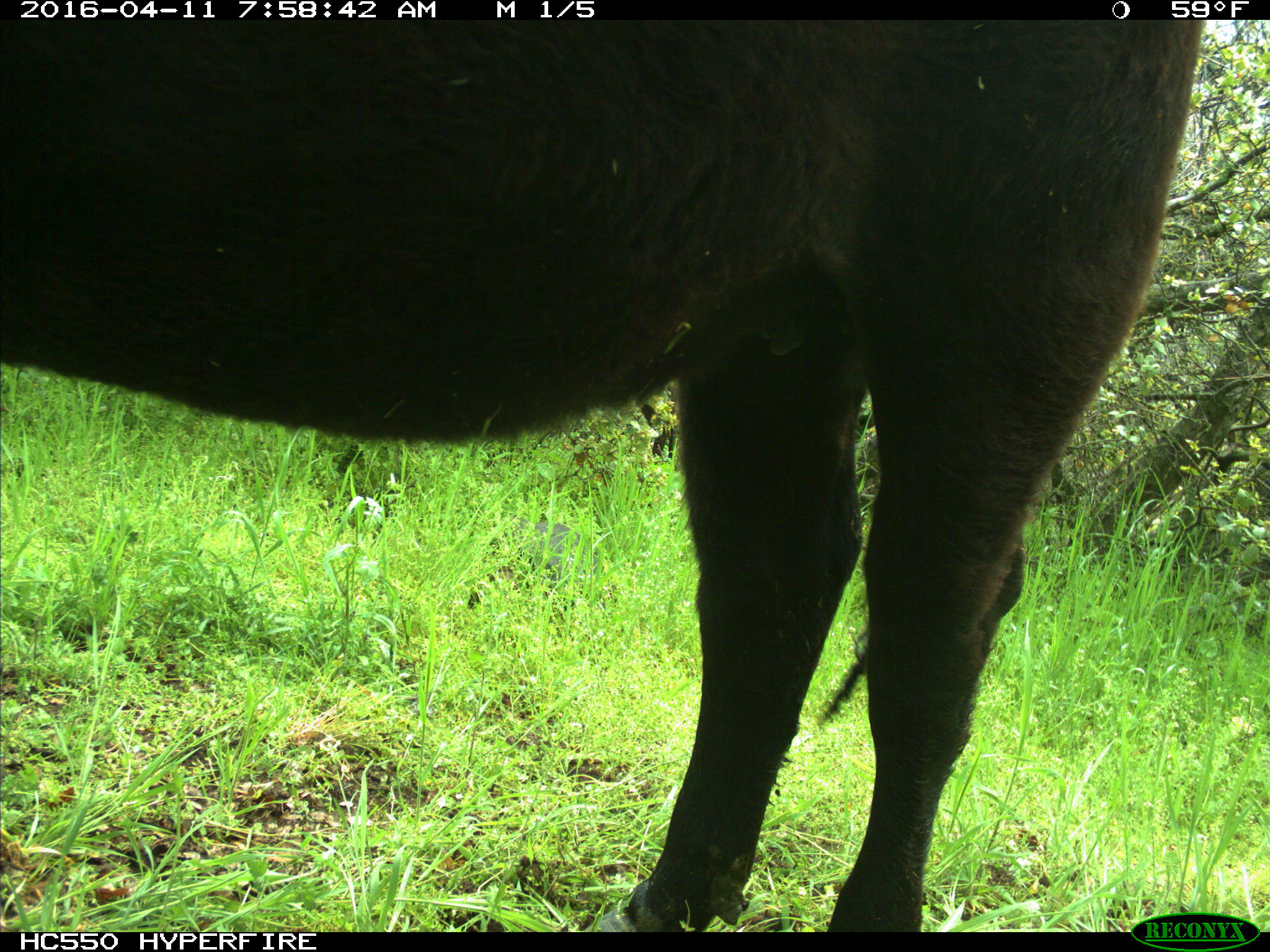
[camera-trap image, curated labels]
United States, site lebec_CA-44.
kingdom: Animalia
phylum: Chordata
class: Mammalia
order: Artiodactyla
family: Bovidae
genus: Bos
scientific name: Bos taurus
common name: domestic cow